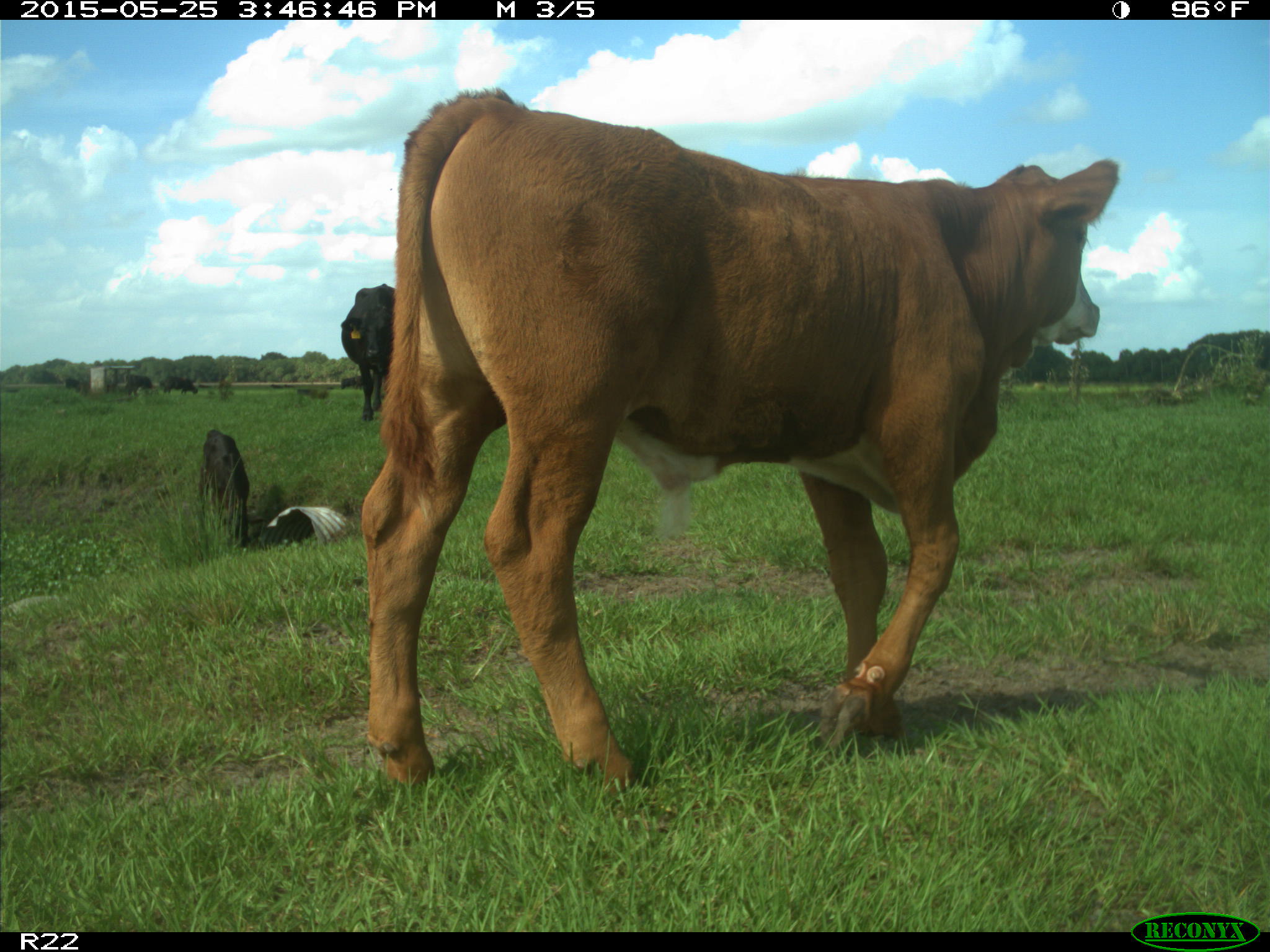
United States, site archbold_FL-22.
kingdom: Animalia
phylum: Chordata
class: Mammalia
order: Artiodactyla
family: Bovidae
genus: Bos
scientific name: Bos taurus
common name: domestic cow